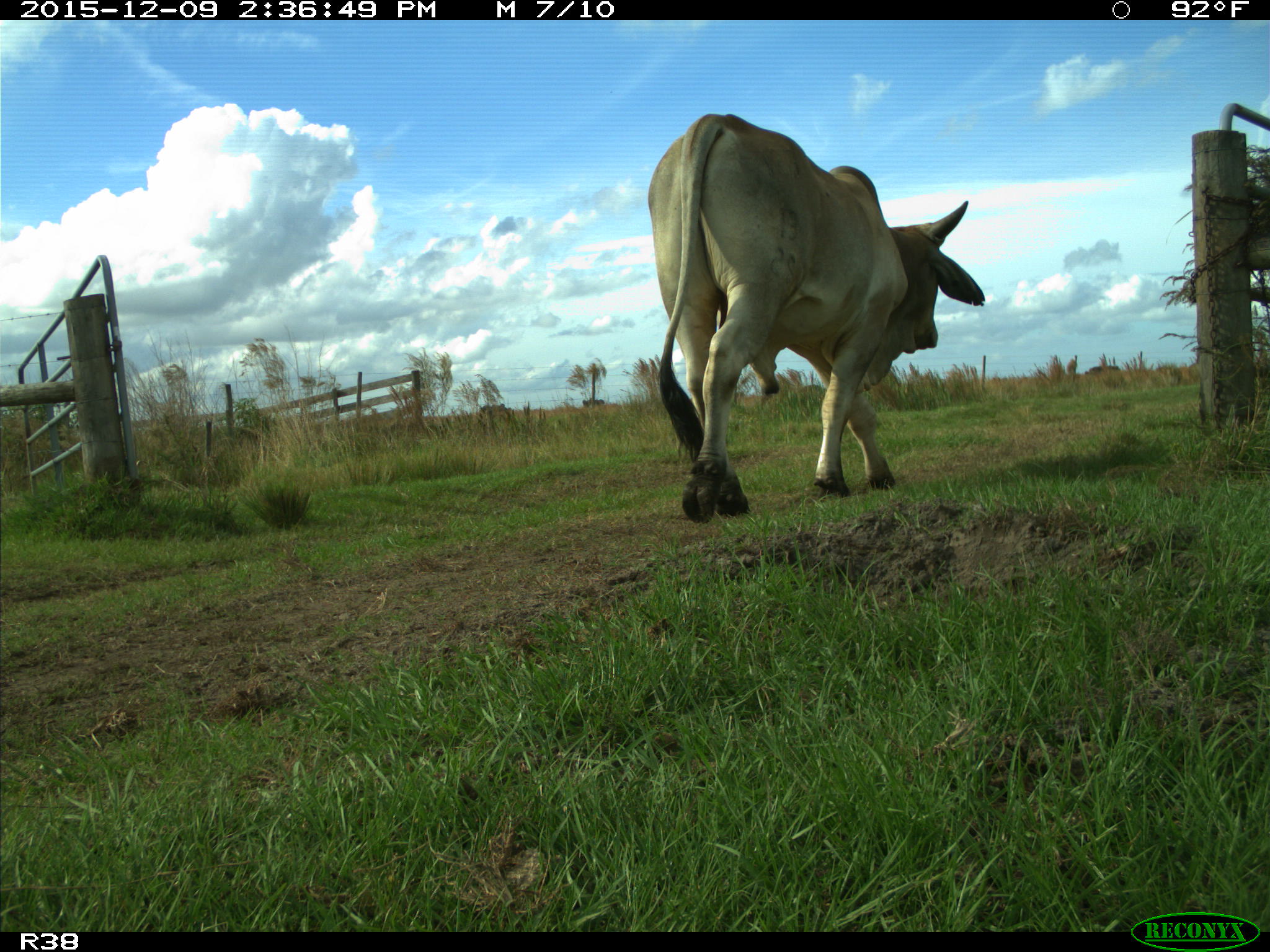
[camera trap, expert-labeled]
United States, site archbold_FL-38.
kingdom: Animalia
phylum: Chordata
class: Mammalia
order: Artiodactyla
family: Bovidae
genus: Bos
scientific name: Bos taurus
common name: domestic cow